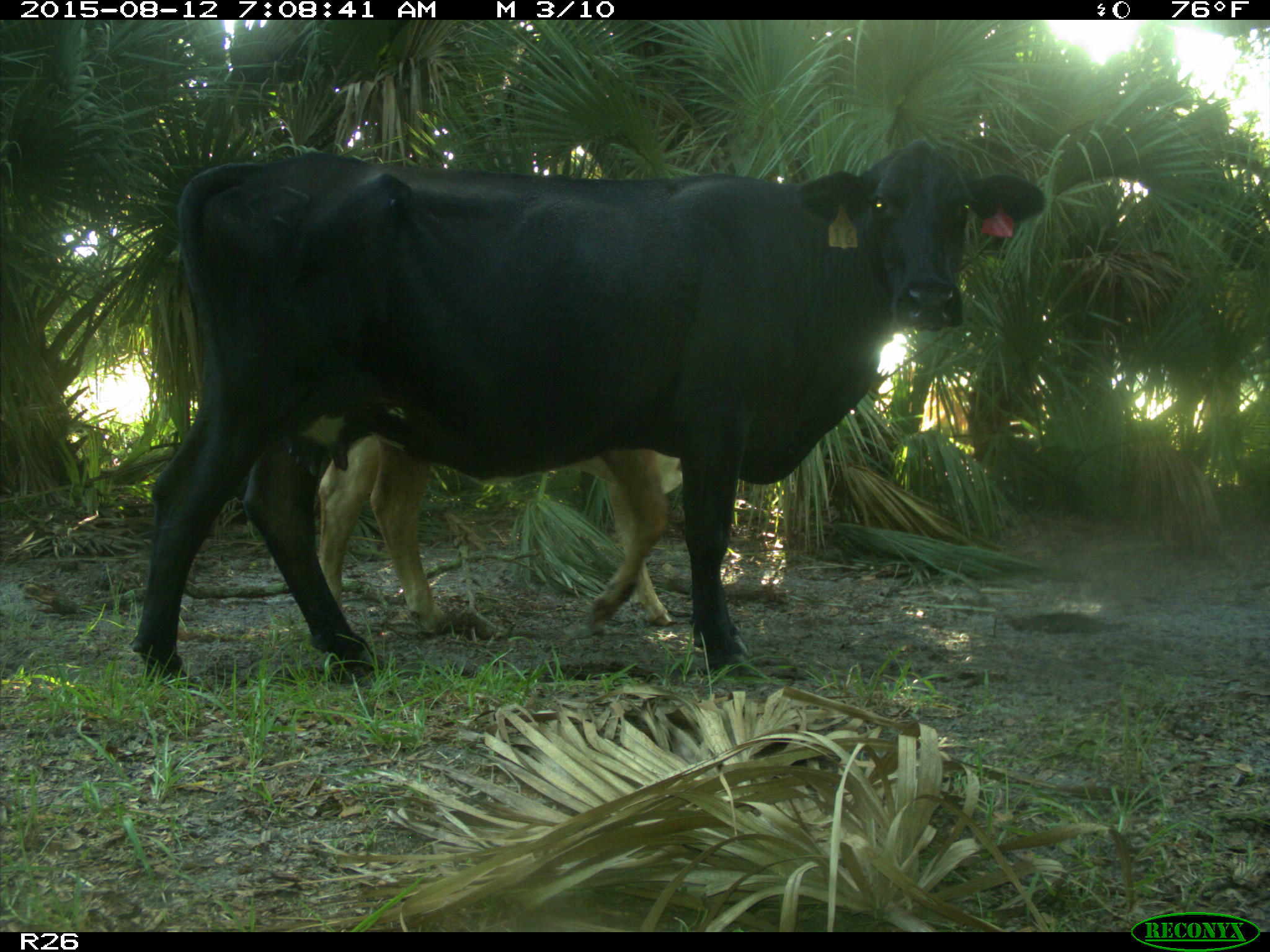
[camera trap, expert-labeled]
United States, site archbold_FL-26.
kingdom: Animalia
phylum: Chordata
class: Mammalia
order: Artiodactyla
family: Bovidae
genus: Bos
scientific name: Bos taurus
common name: domestic cow